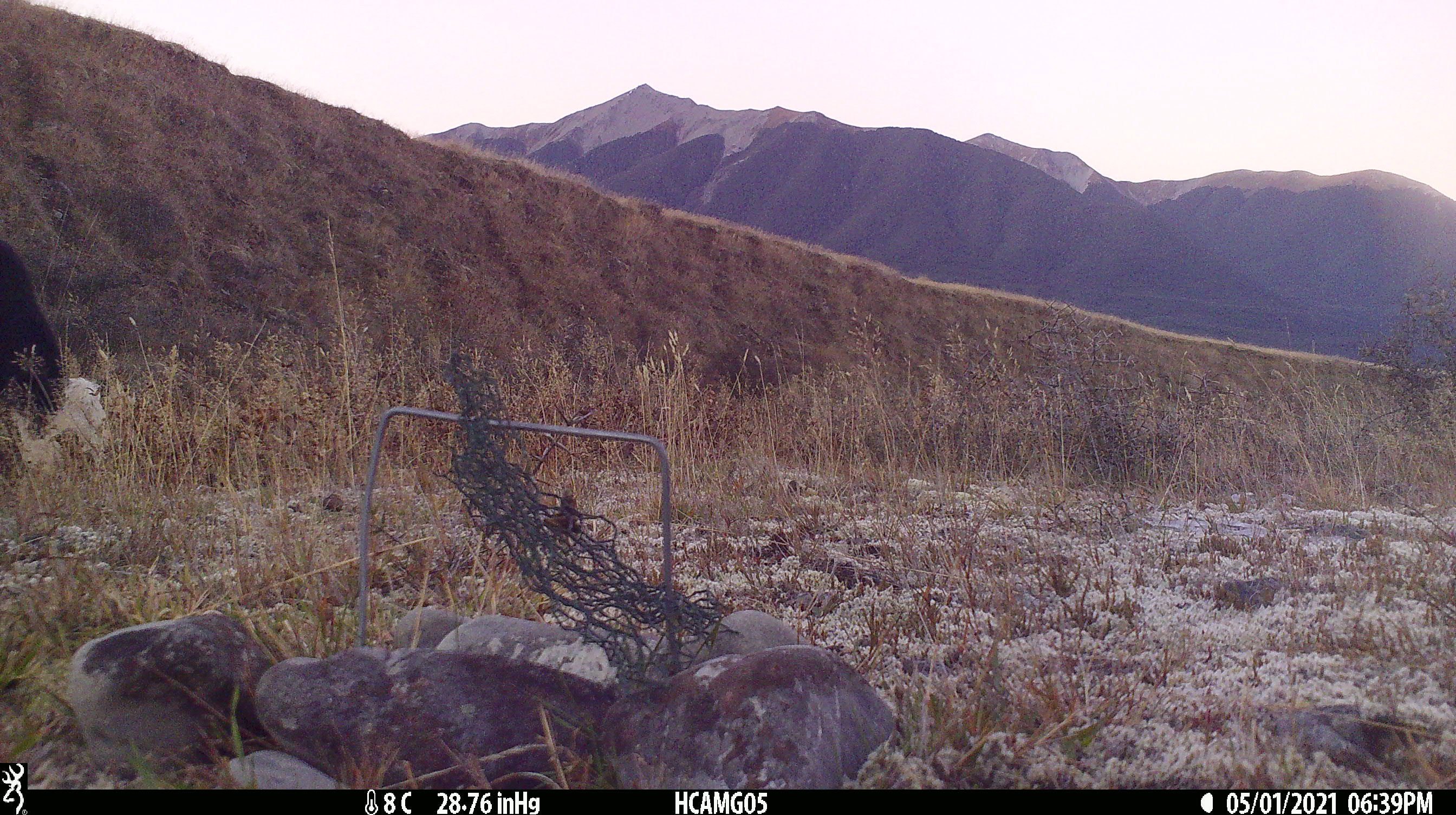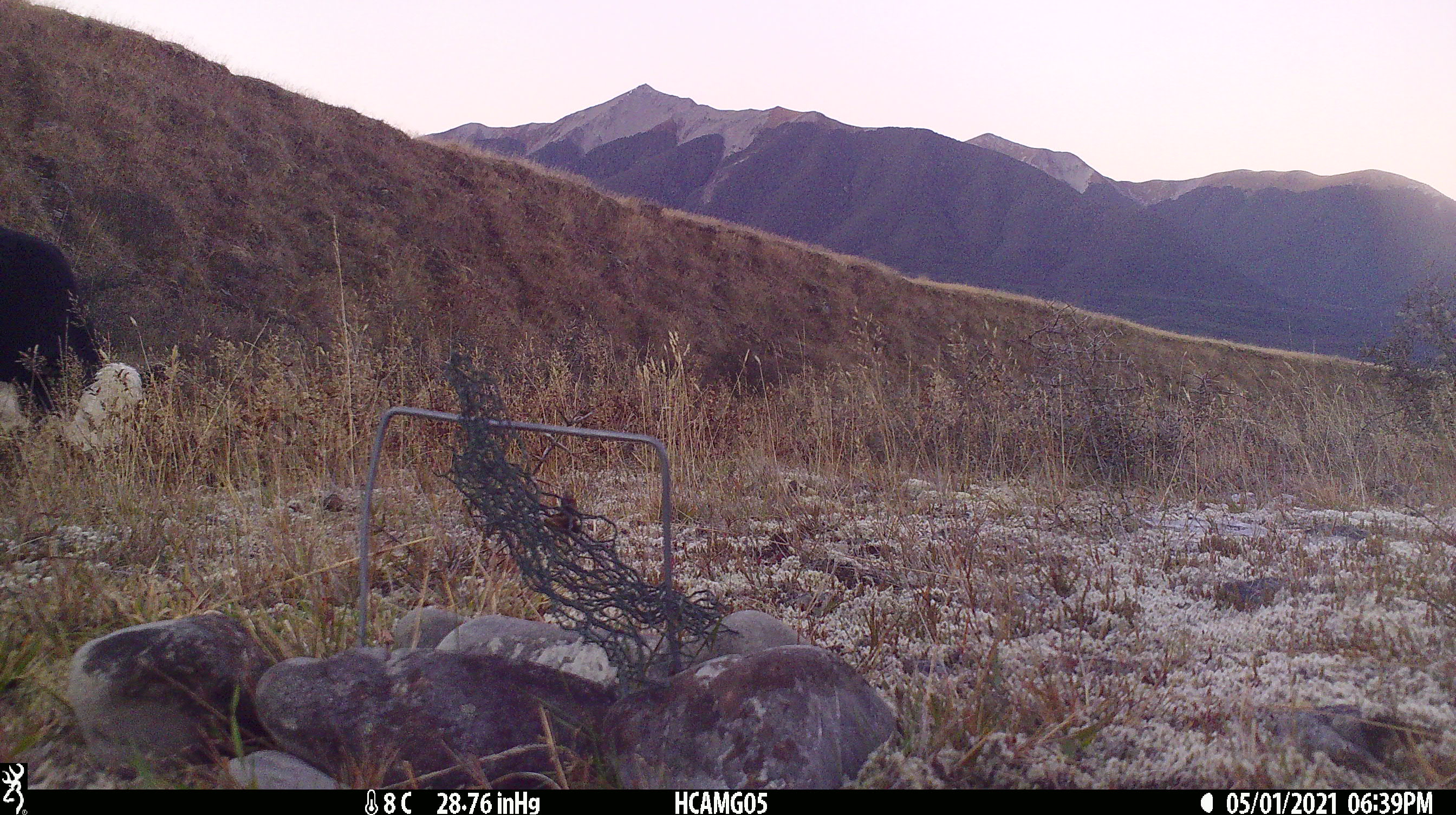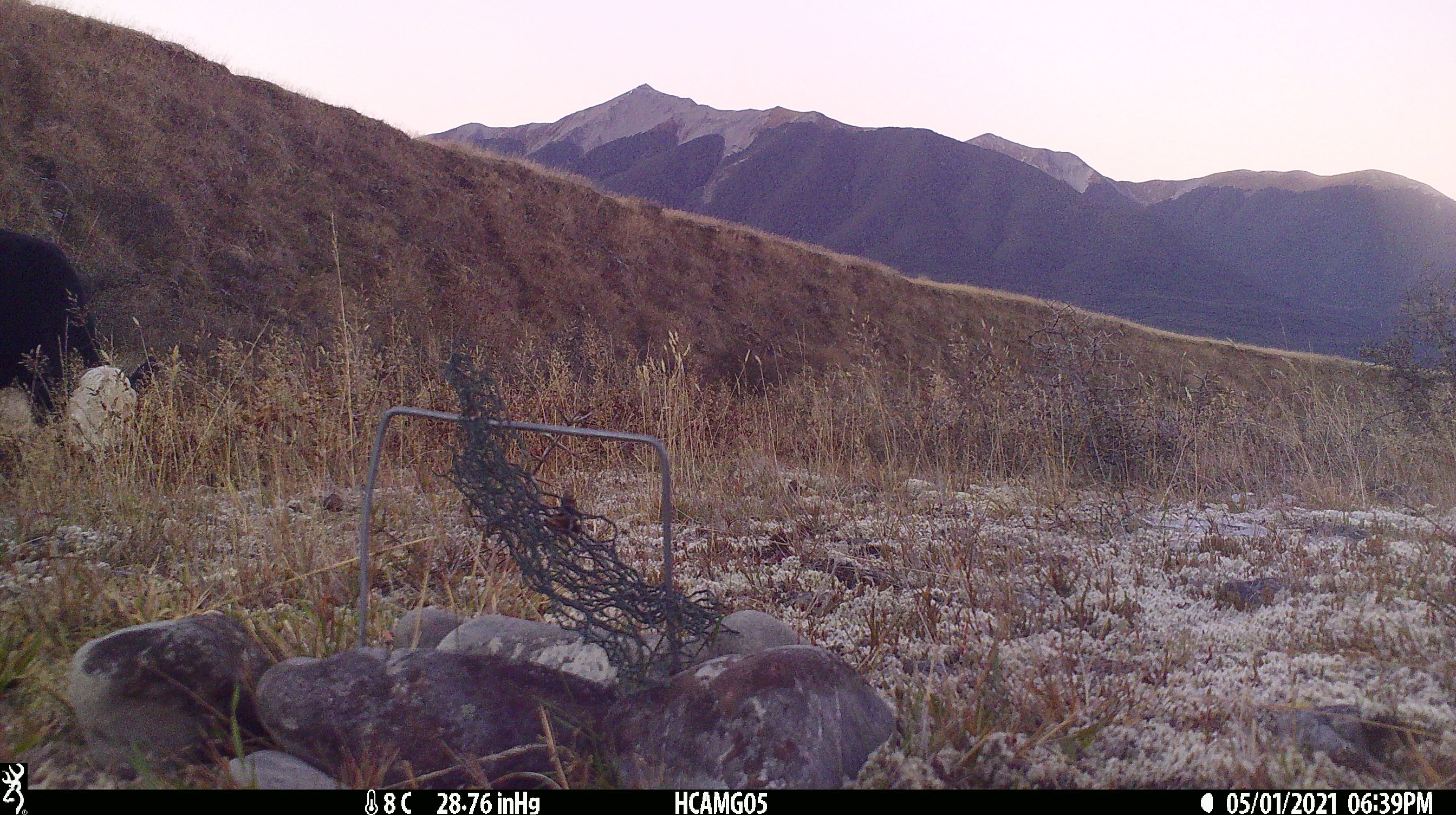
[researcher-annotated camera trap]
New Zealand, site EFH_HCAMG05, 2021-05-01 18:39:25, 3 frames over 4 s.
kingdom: Animalia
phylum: Chordata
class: Mammalia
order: Artiodactyla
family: Bovidae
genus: Bos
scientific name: Bos taurus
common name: domestic cow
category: cow